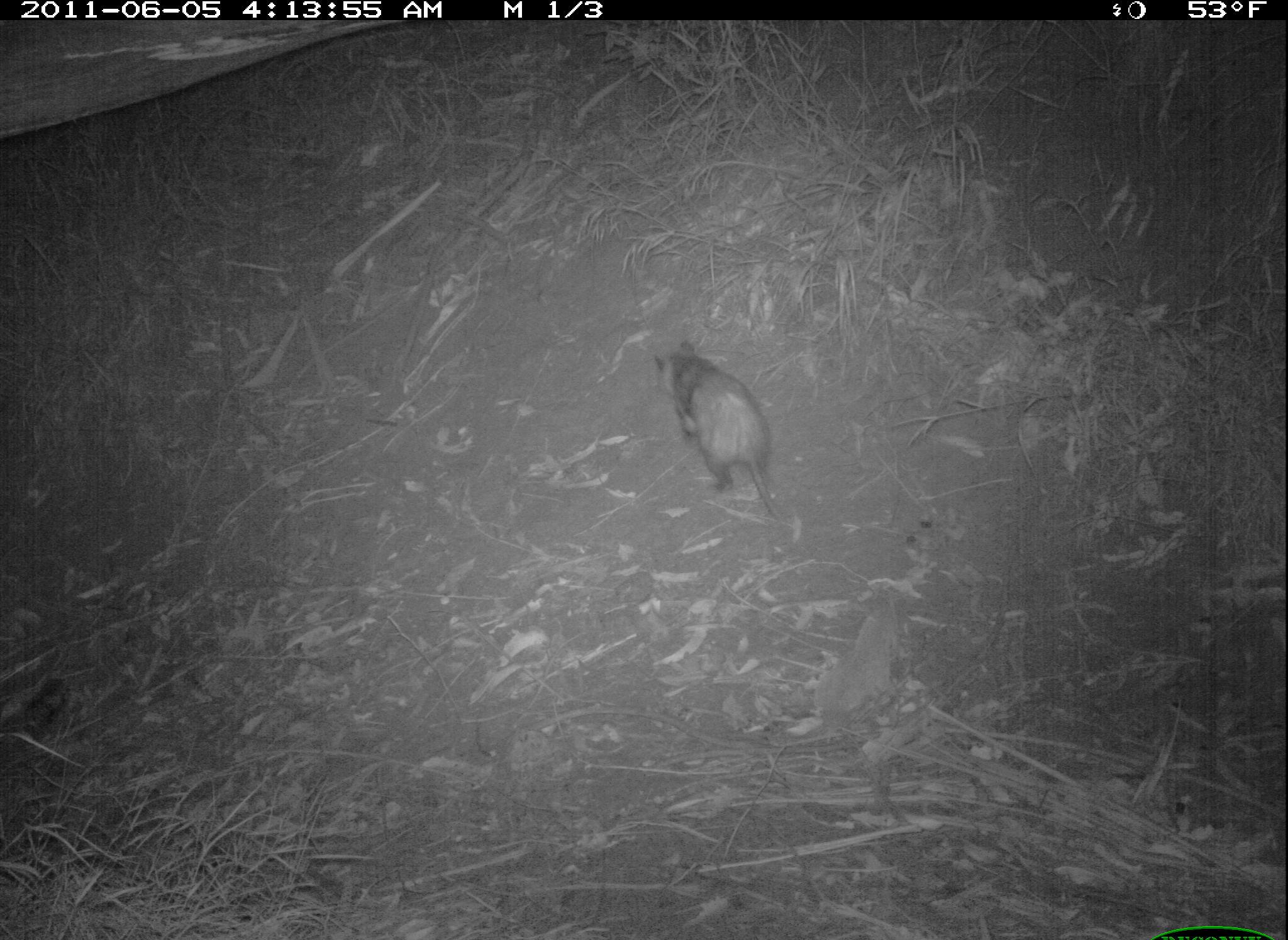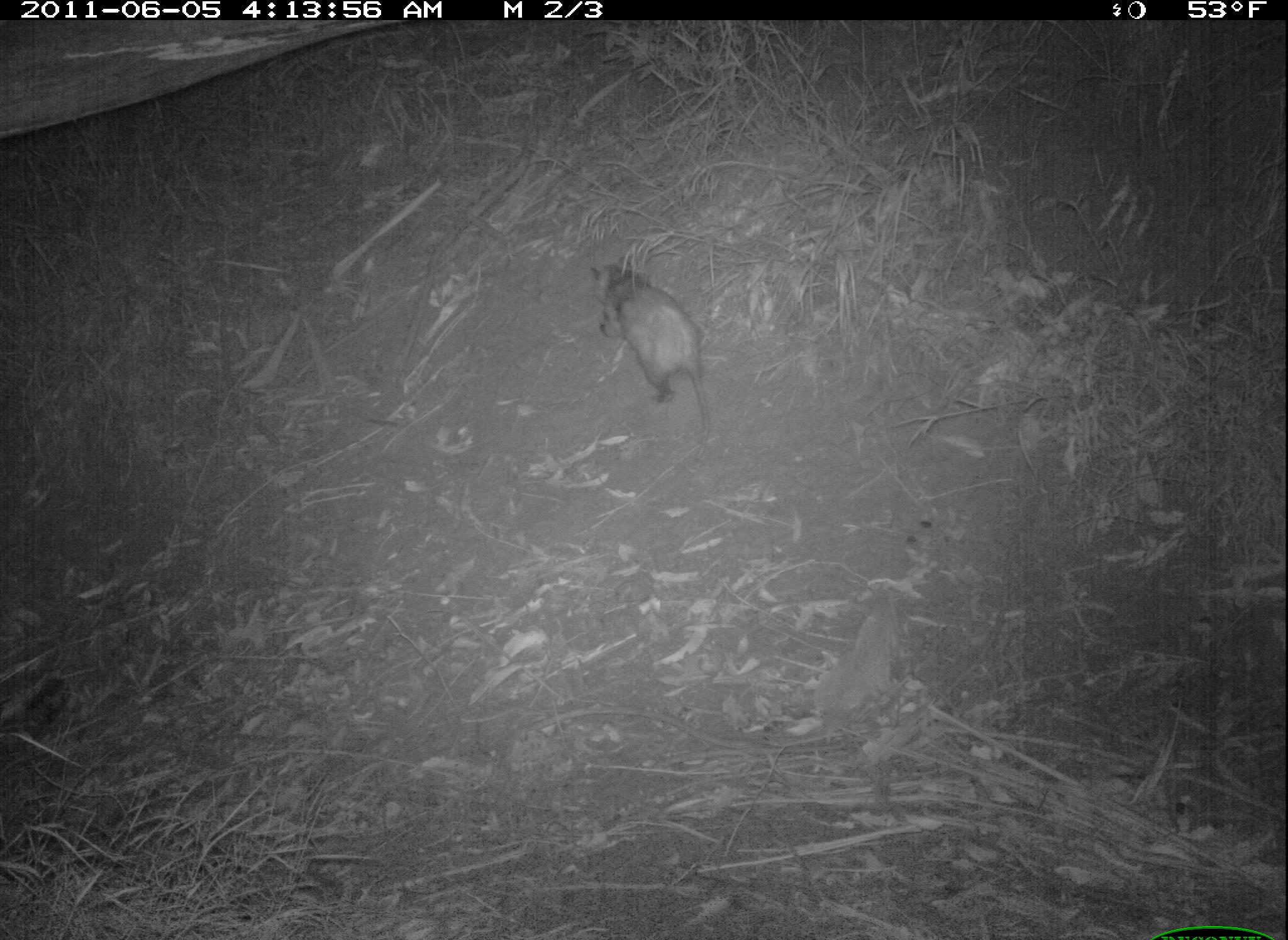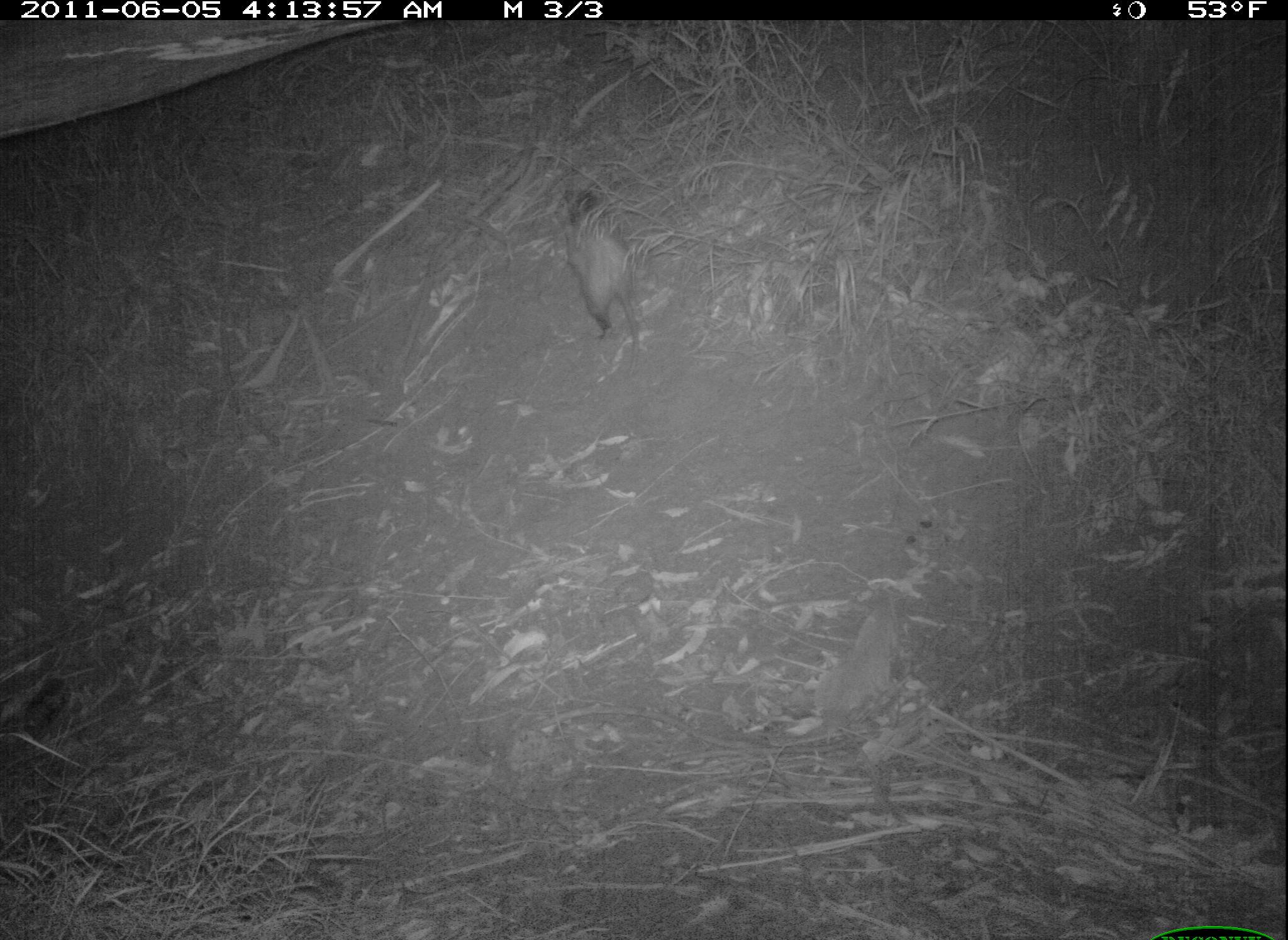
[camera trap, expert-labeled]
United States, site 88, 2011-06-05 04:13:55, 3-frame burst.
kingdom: Animalia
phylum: Chordata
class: Mammalia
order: Didelphimorphia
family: Didelphidae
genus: Didelphis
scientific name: Didelphis virginiana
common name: virginia opossum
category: opossum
Opossum (virginia opossum) (Didelphis virginiana).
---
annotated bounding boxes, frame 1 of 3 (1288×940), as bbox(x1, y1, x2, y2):
opossum: bbox(642, 333, 794, 528)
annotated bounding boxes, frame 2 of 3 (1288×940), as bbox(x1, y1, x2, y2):
opossum: bbox(576, 254, 723, 449)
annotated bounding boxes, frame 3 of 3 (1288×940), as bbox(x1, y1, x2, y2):
opossum: bbox(546, 179, 652, 369)